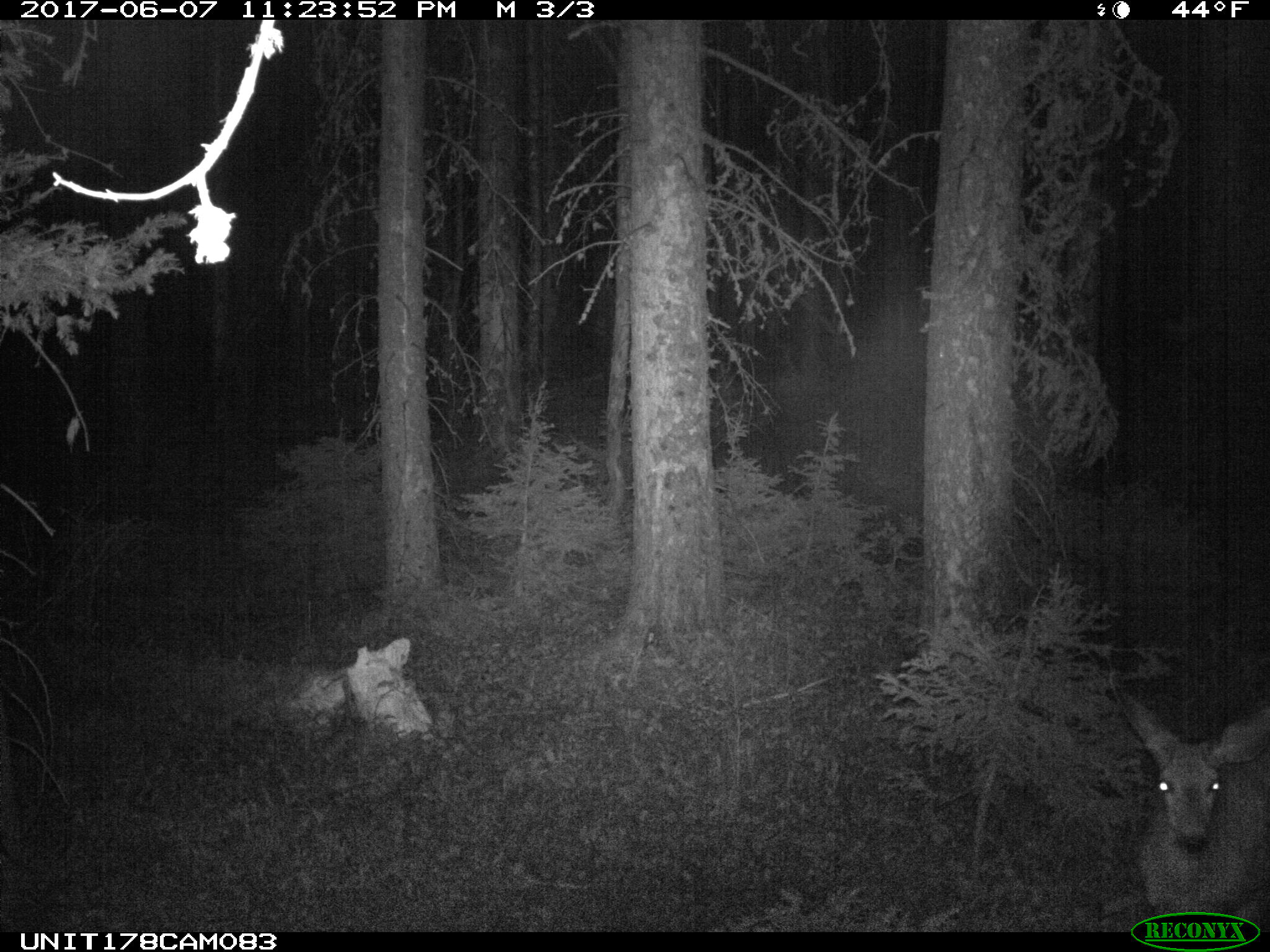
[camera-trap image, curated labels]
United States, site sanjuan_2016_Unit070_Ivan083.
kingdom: Animalia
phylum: Chordata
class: Mammalia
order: Artiodactyla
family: Cervidae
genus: Odocoileus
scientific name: Odocoileus hemionus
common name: mule deer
Odocoileus hemionus (mule deer).